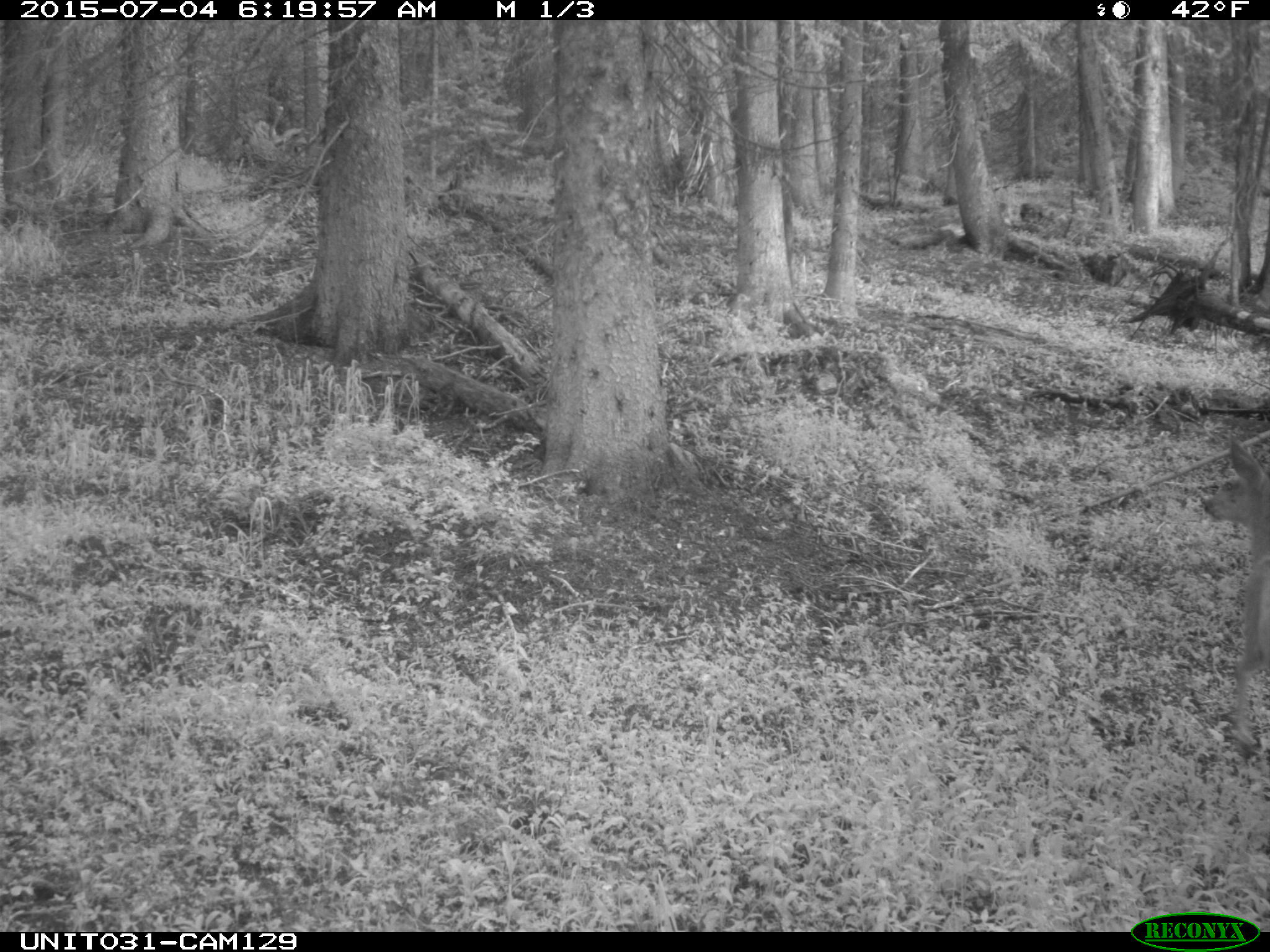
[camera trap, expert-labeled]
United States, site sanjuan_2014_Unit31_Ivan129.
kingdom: Animalia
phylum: Chordata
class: Mammalia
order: Artiodactyla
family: Cervidae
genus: Odocoileus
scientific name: Odocoileus hemionus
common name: mule deer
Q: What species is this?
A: Odocoileus hemionus (mule deer).